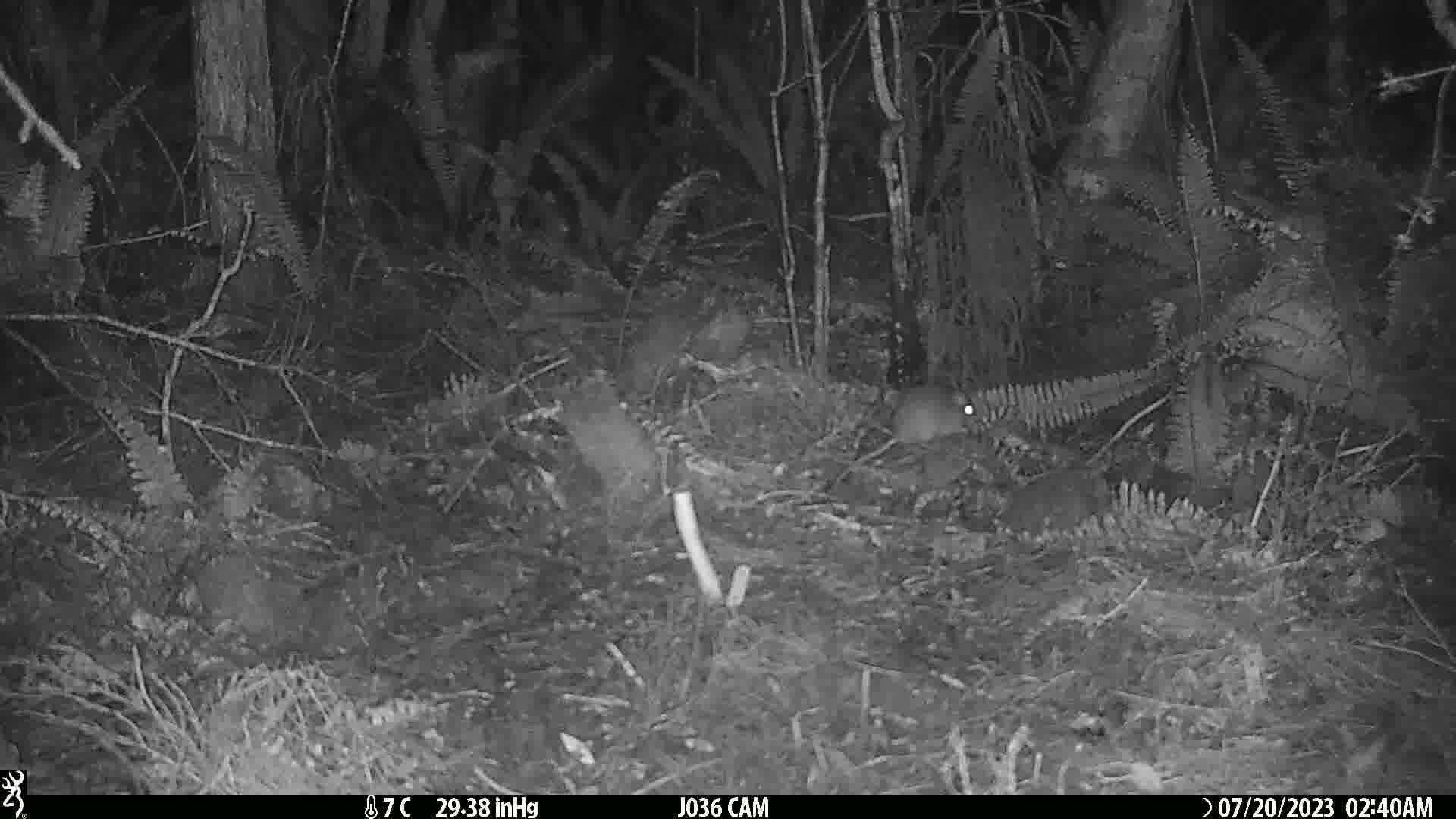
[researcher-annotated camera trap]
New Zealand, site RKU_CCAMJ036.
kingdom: Animalia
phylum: Chordata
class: Mammalia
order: Rodentia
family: Muridae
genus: Rattus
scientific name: Rattus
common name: rat